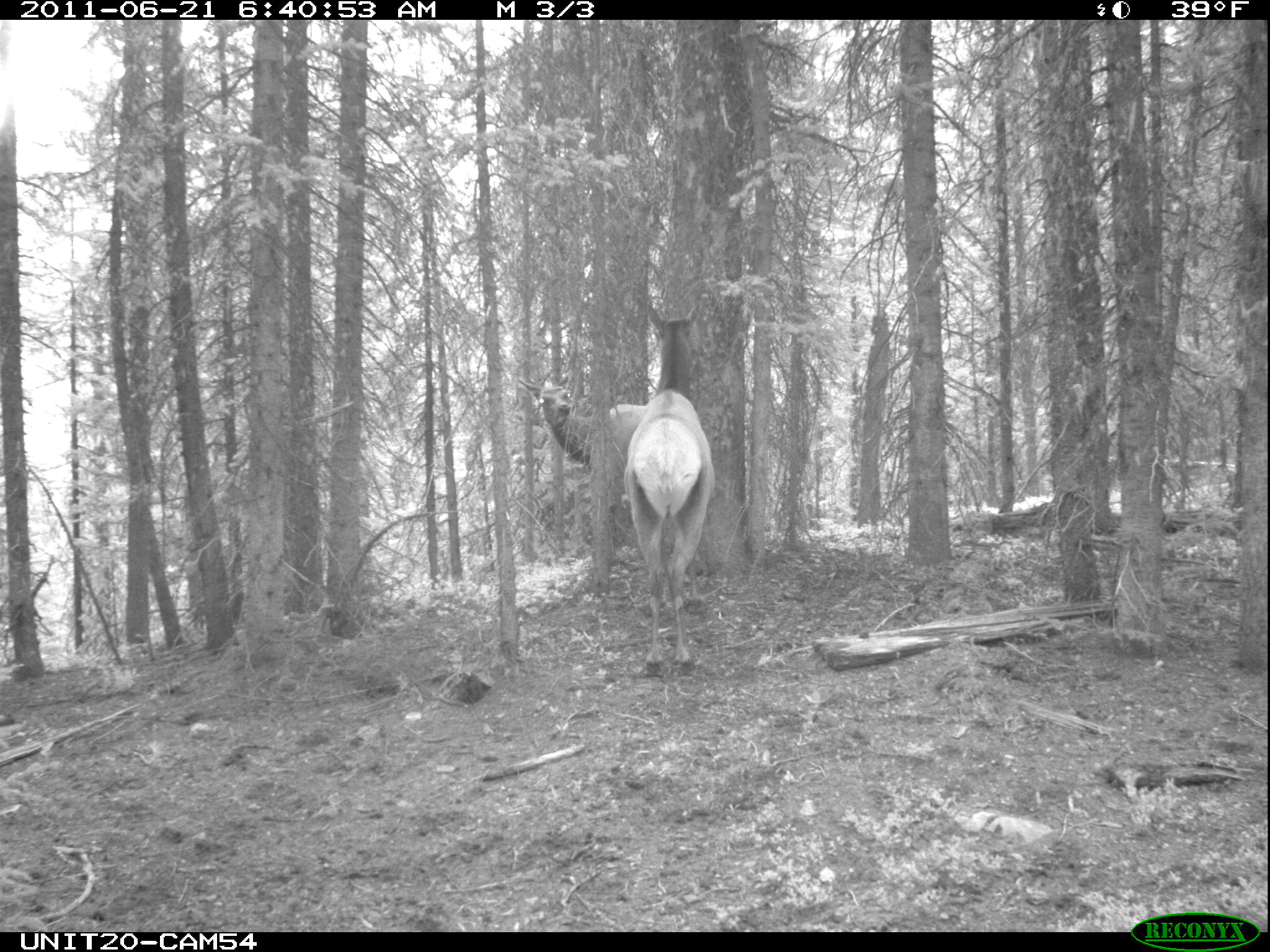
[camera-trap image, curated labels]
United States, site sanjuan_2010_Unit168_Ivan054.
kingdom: Animalia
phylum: Chordata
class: Mammalia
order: Artiodactyla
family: Cervidae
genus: Cervus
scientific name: Cervus elaphus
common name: red deer